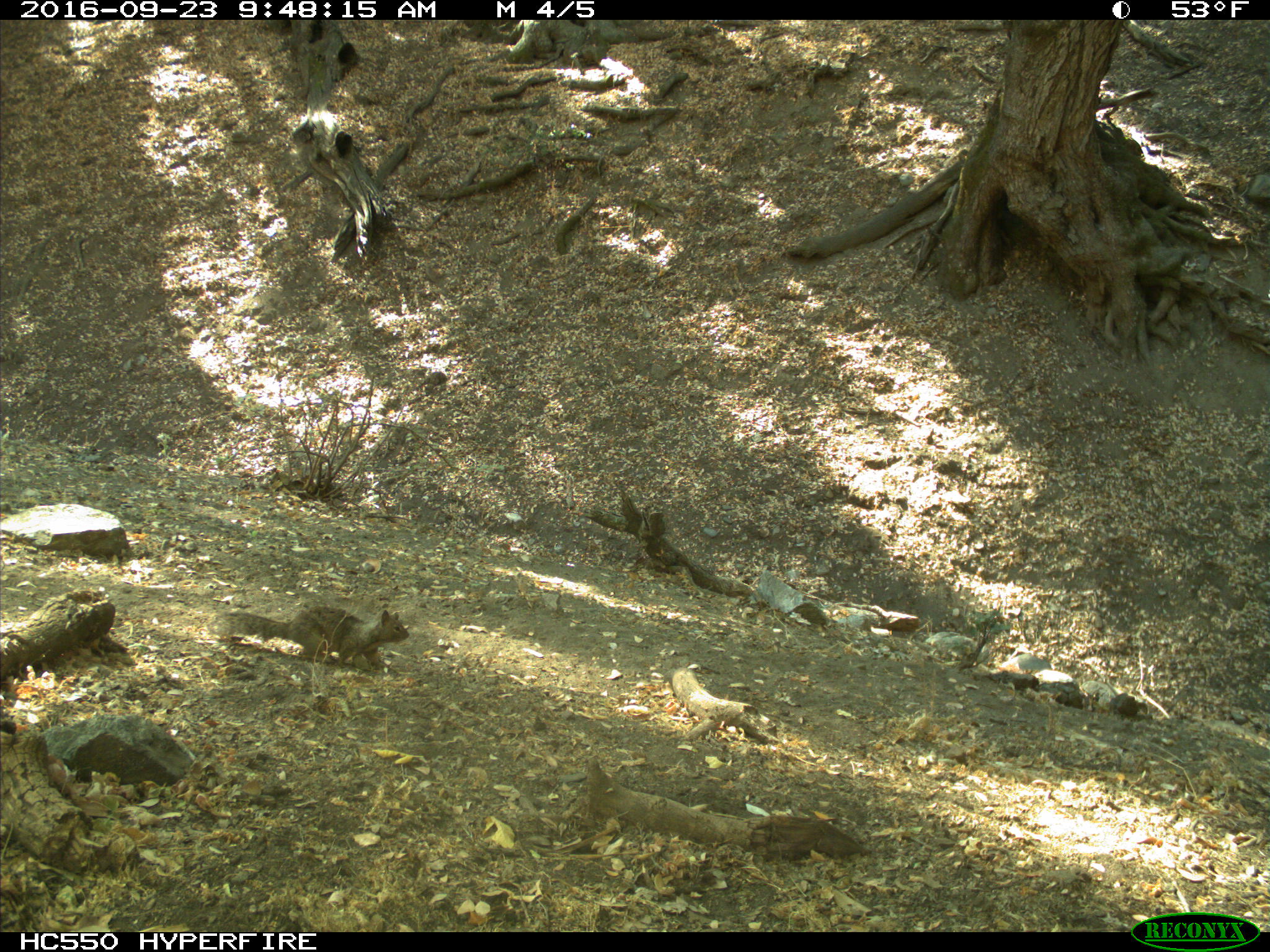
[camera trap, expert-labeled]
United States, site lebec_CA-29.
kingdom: Animalia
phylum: Chordata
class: Mammalia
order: Rodentia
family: Sciuridae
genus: Otospermophilus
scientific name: Otospermophilus beecheyi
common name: california ground squirrel